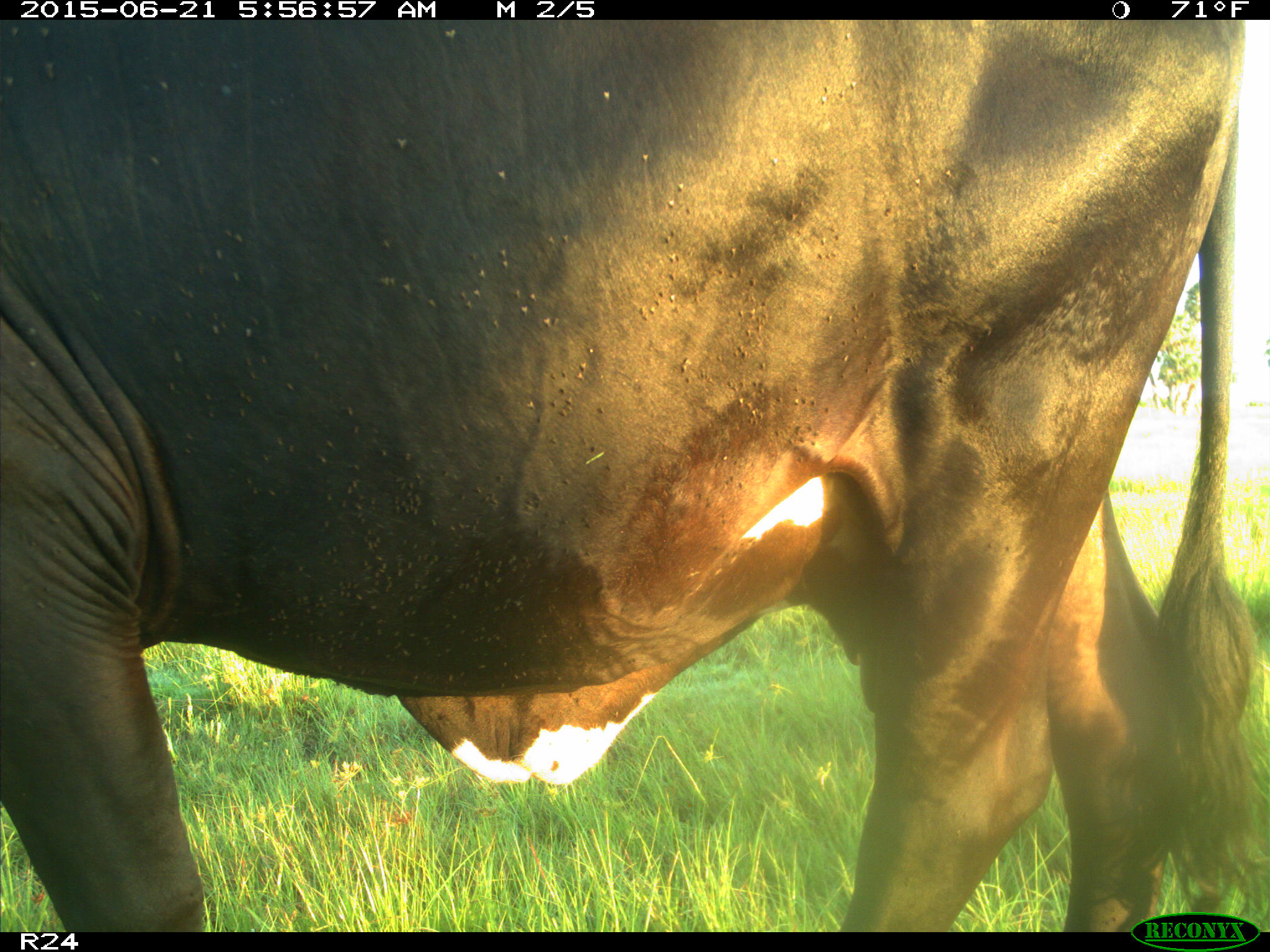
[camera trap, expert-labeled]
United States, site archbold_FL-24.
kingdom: Animalia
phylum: Chordata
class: Mammalia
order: Artiodactyla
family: Bovidae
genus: Bos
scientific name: Bos taurus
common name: domestic cow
Bos taurus (domestic cow).